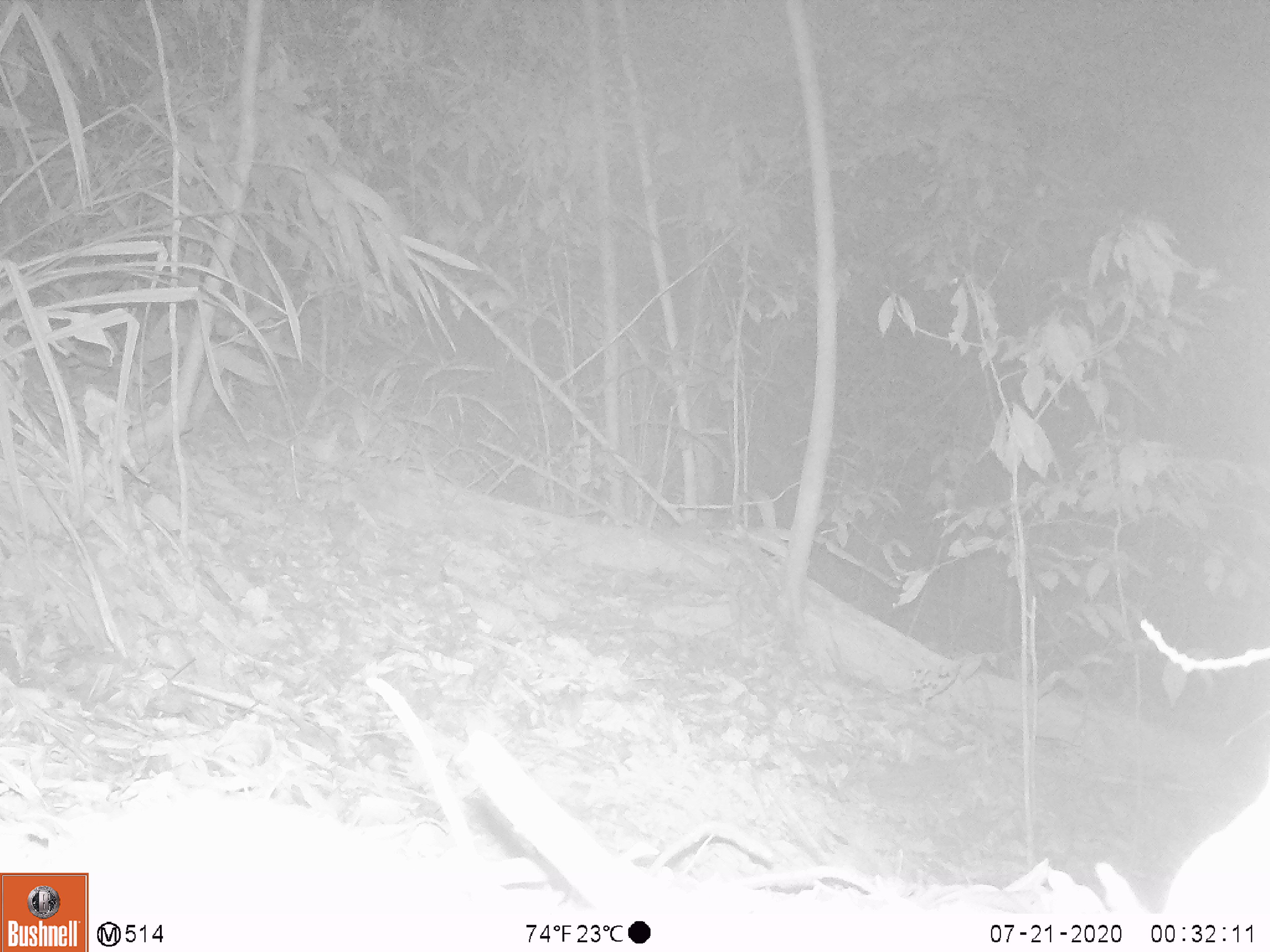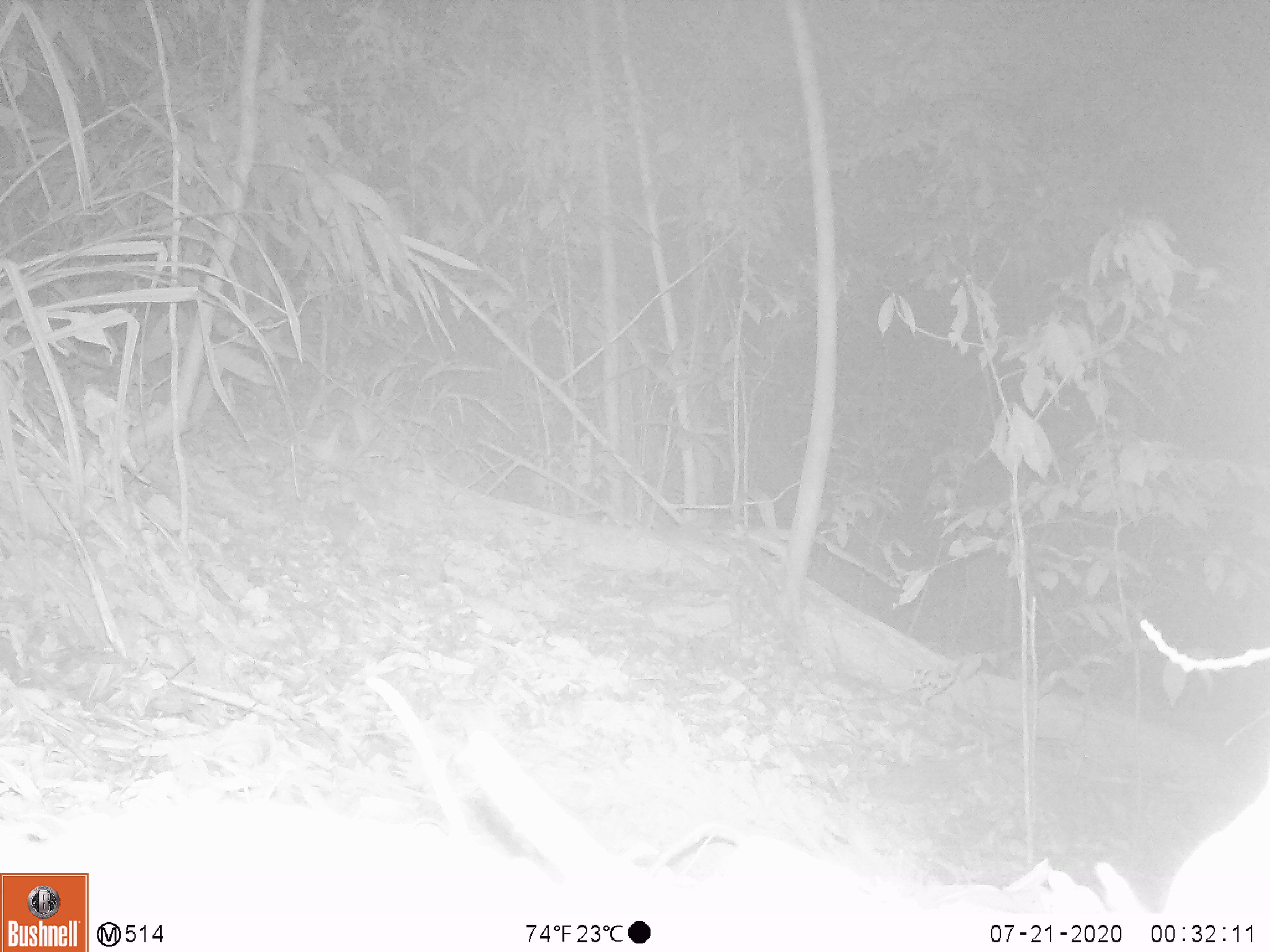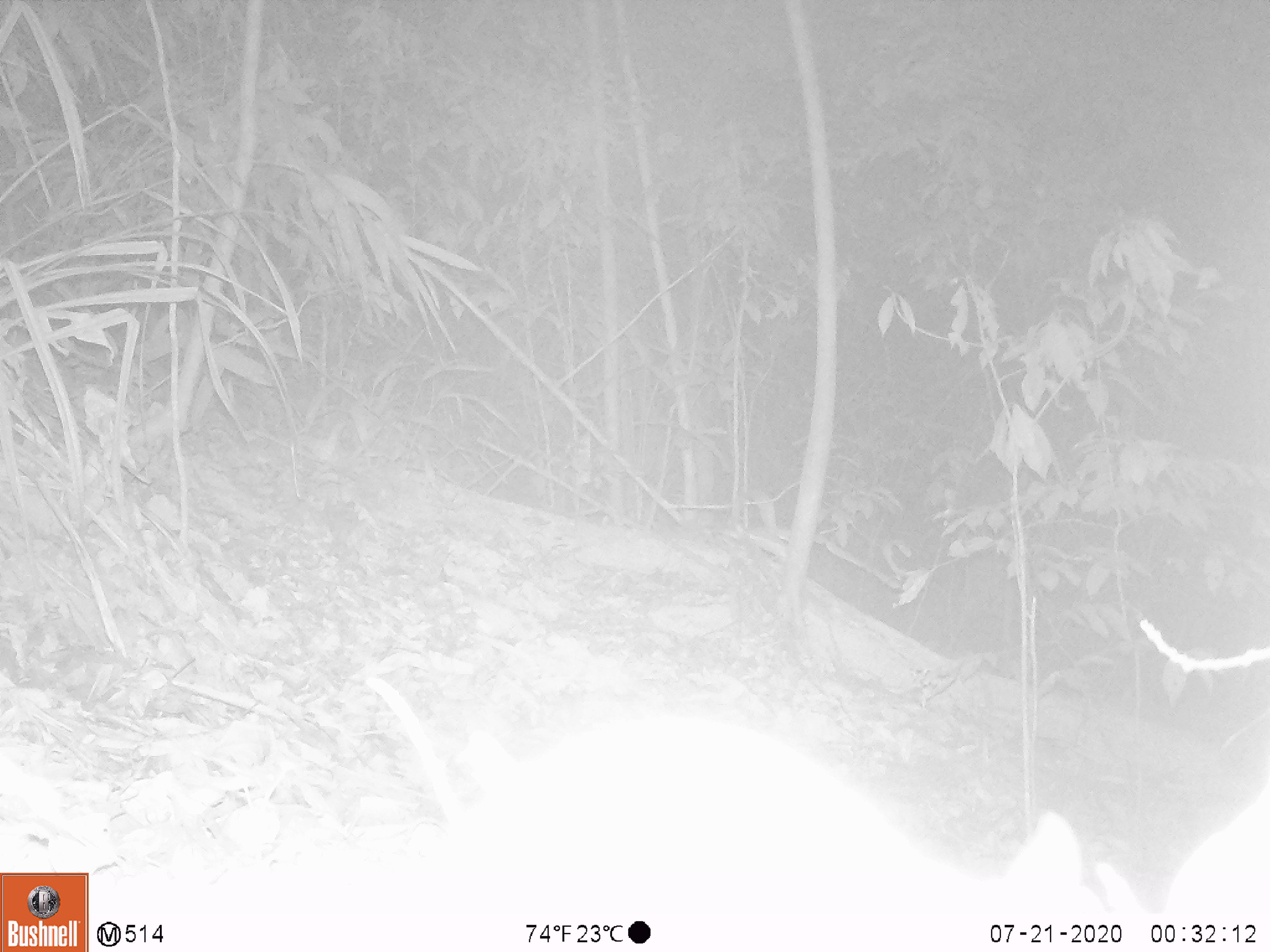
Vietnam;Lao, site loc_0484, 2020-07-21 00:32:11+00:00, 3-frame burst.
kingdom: Animalia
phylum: Chordata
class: Mammalia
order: Rodentia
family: Muridae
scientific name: Muridae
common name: old-world mice and rats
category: unidentified murid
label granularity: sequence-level